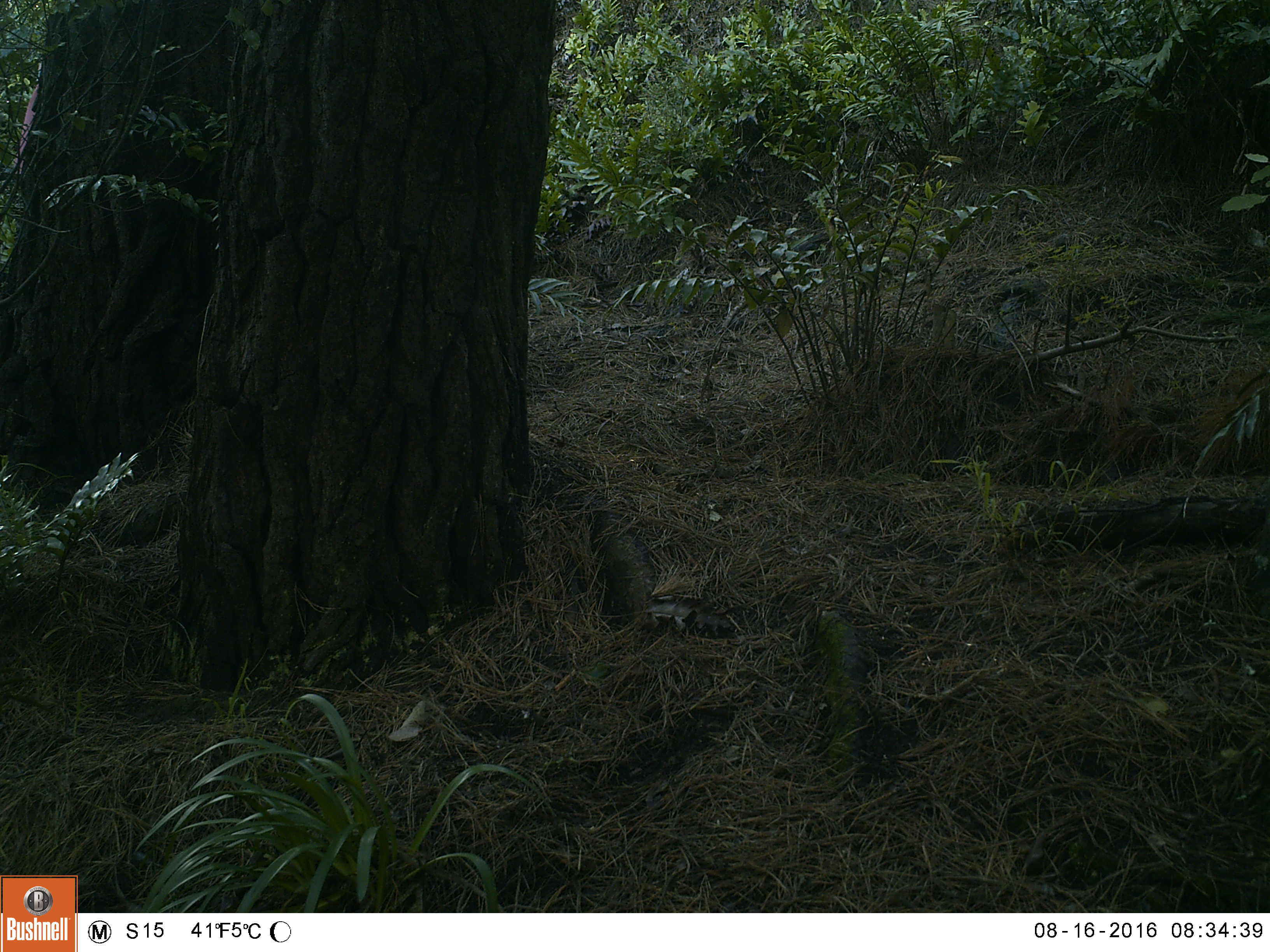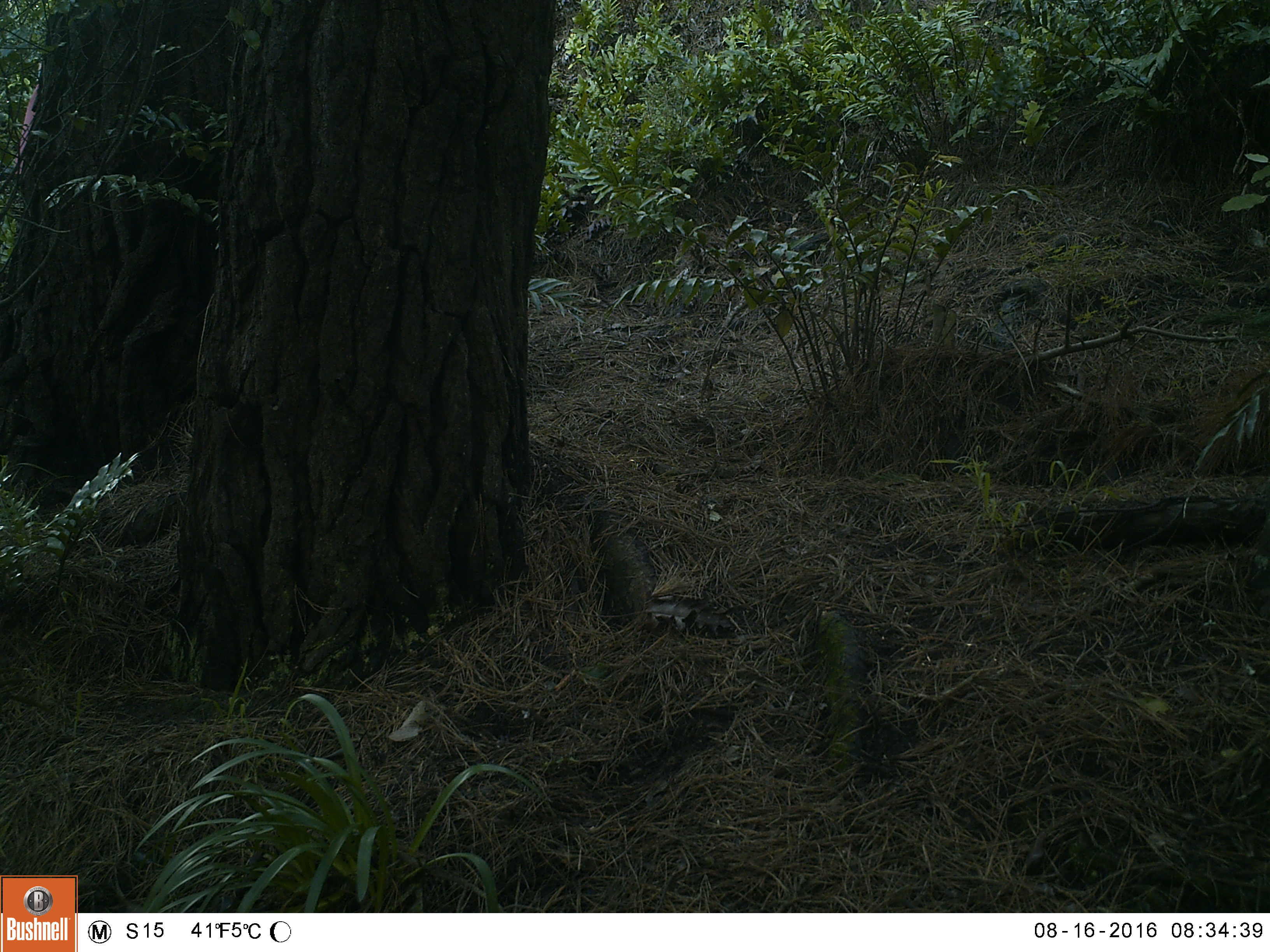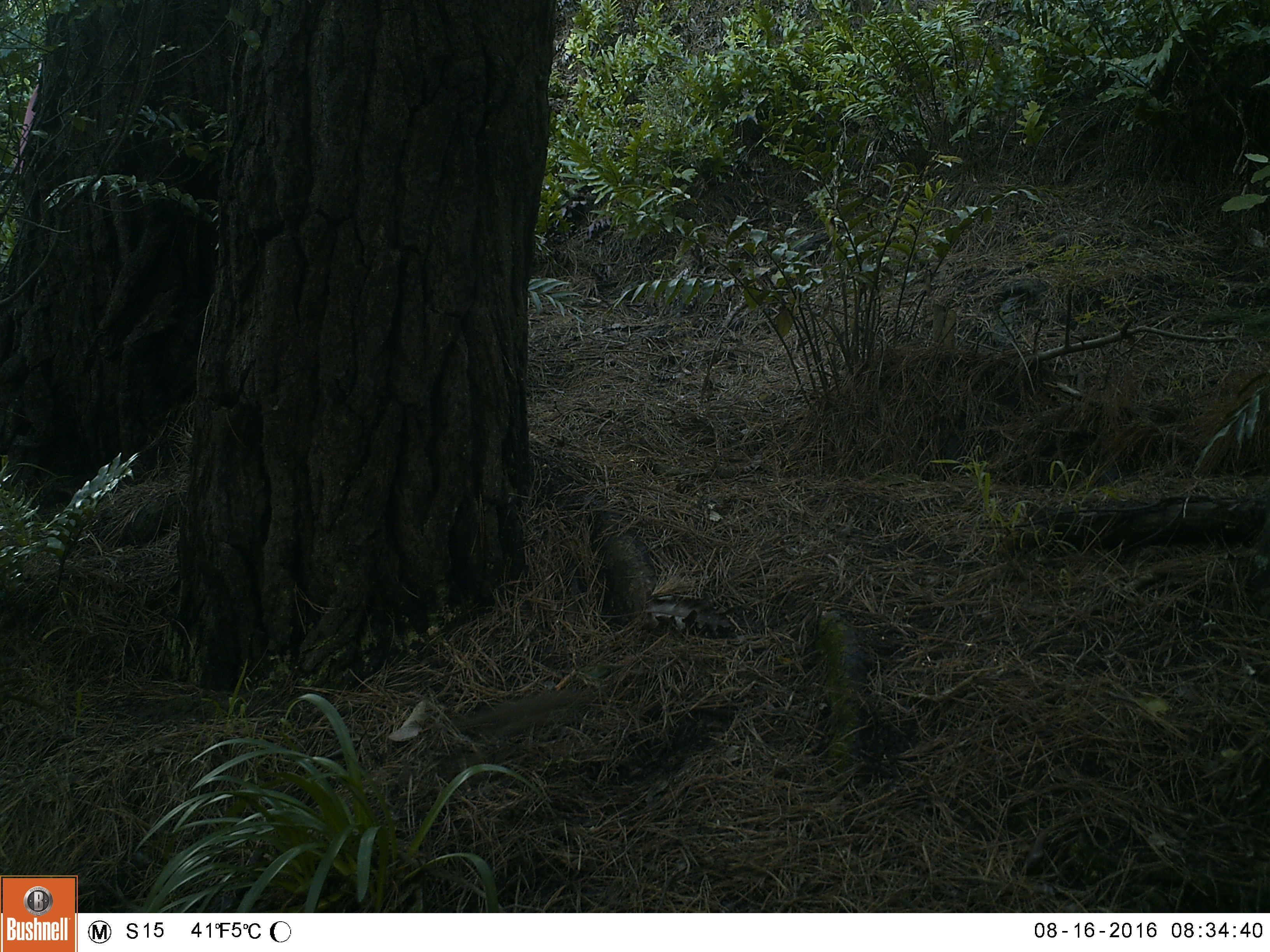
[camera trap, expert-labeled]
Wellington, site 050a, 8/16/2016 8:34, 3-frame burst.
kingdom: Animalia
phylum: Chordata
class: Aves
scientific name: Aves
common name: bird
Bird (Aves).